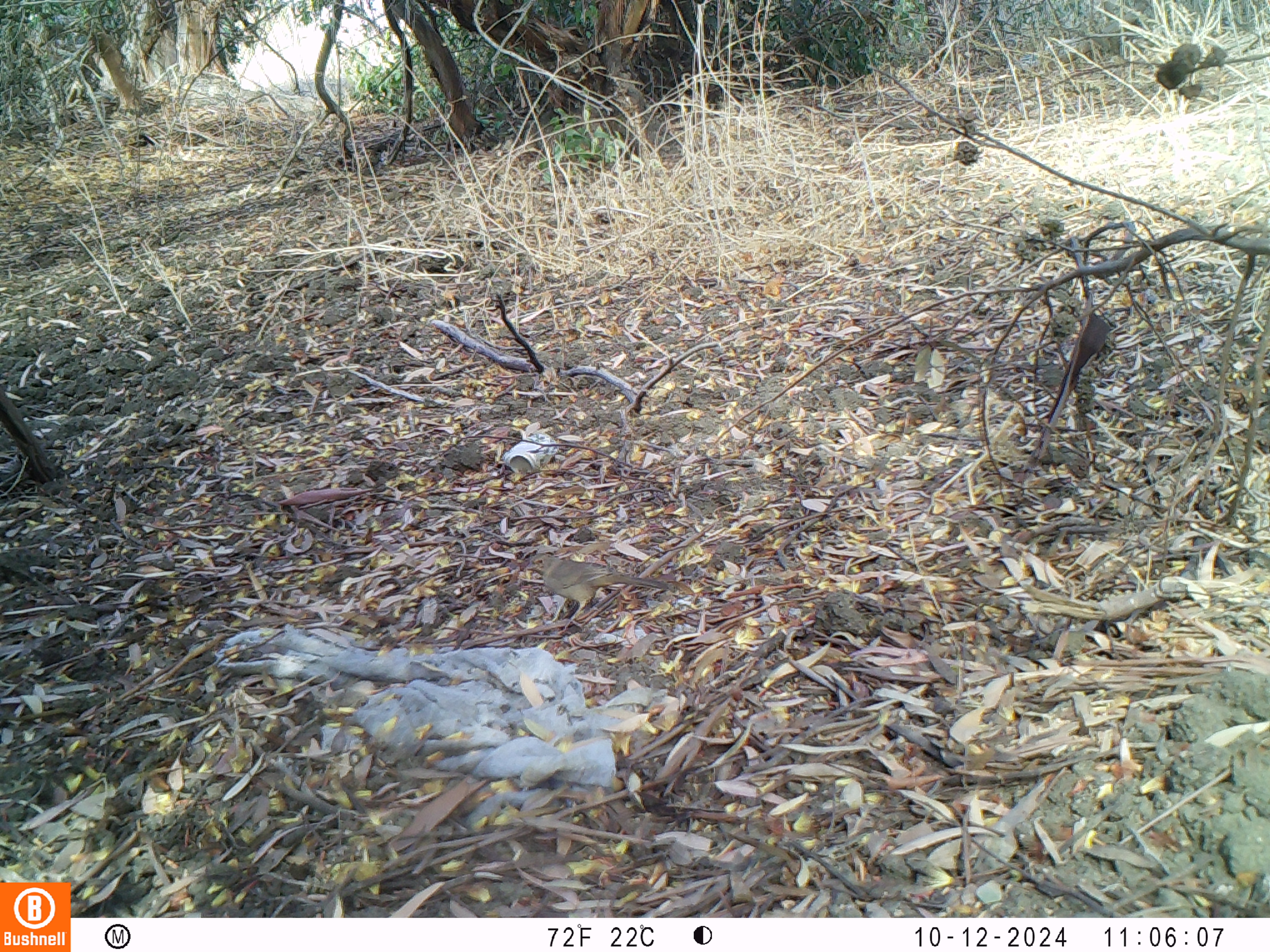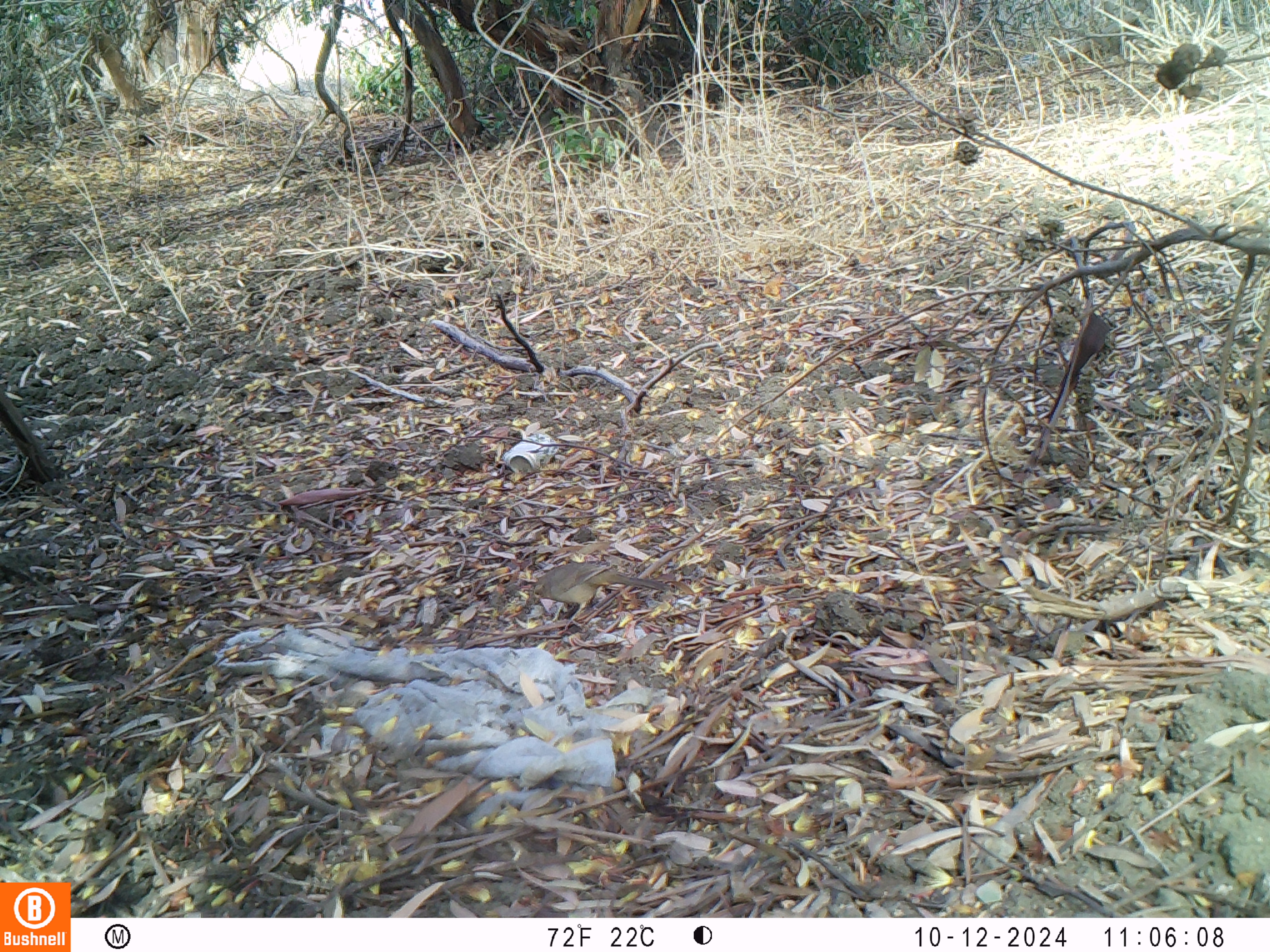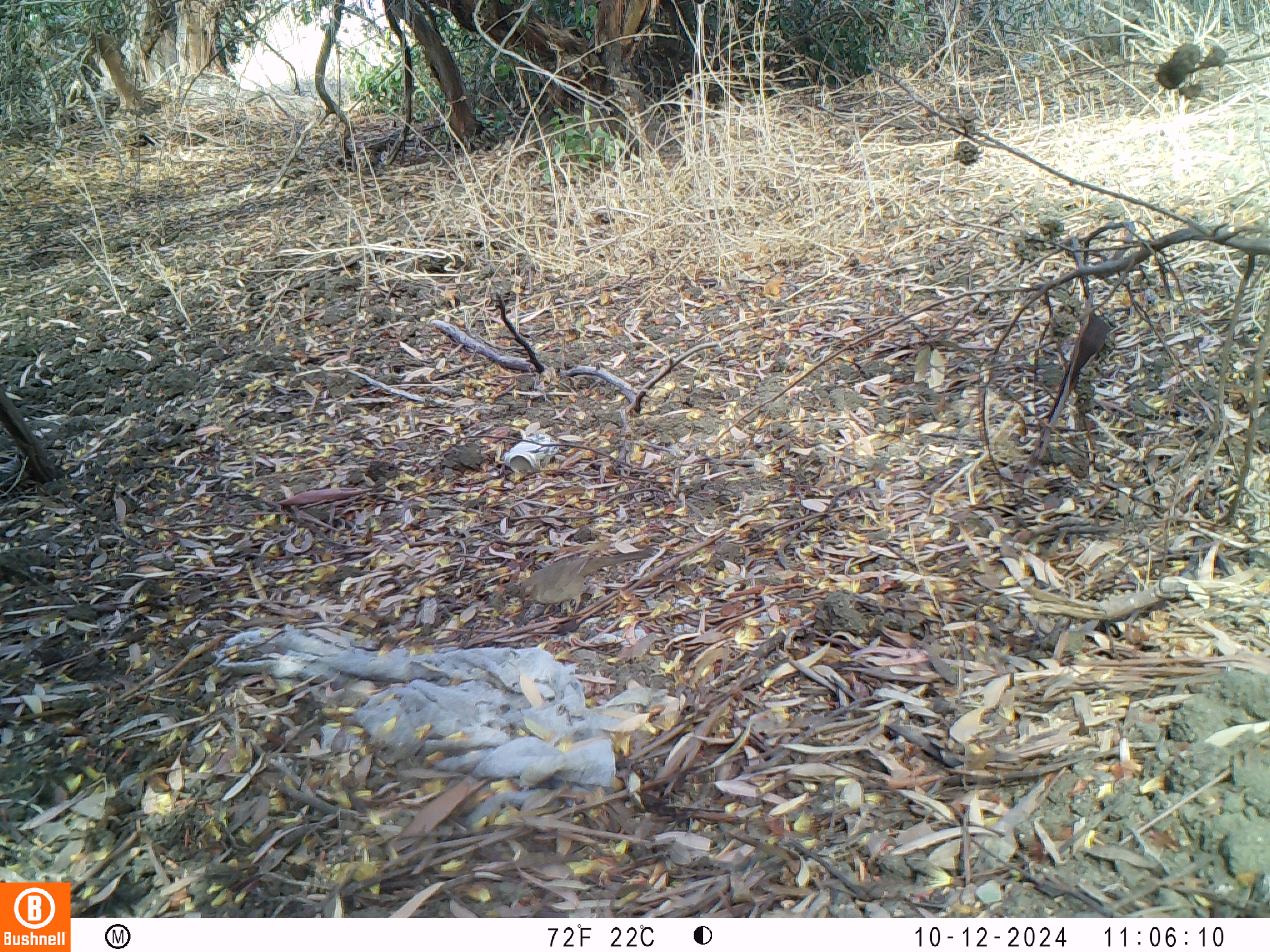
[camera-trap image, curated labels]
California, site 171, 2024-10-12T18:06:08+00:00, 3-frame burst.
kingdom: Animalia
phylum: Chordata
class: Aves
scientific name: Aves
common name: bird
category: unknown bird